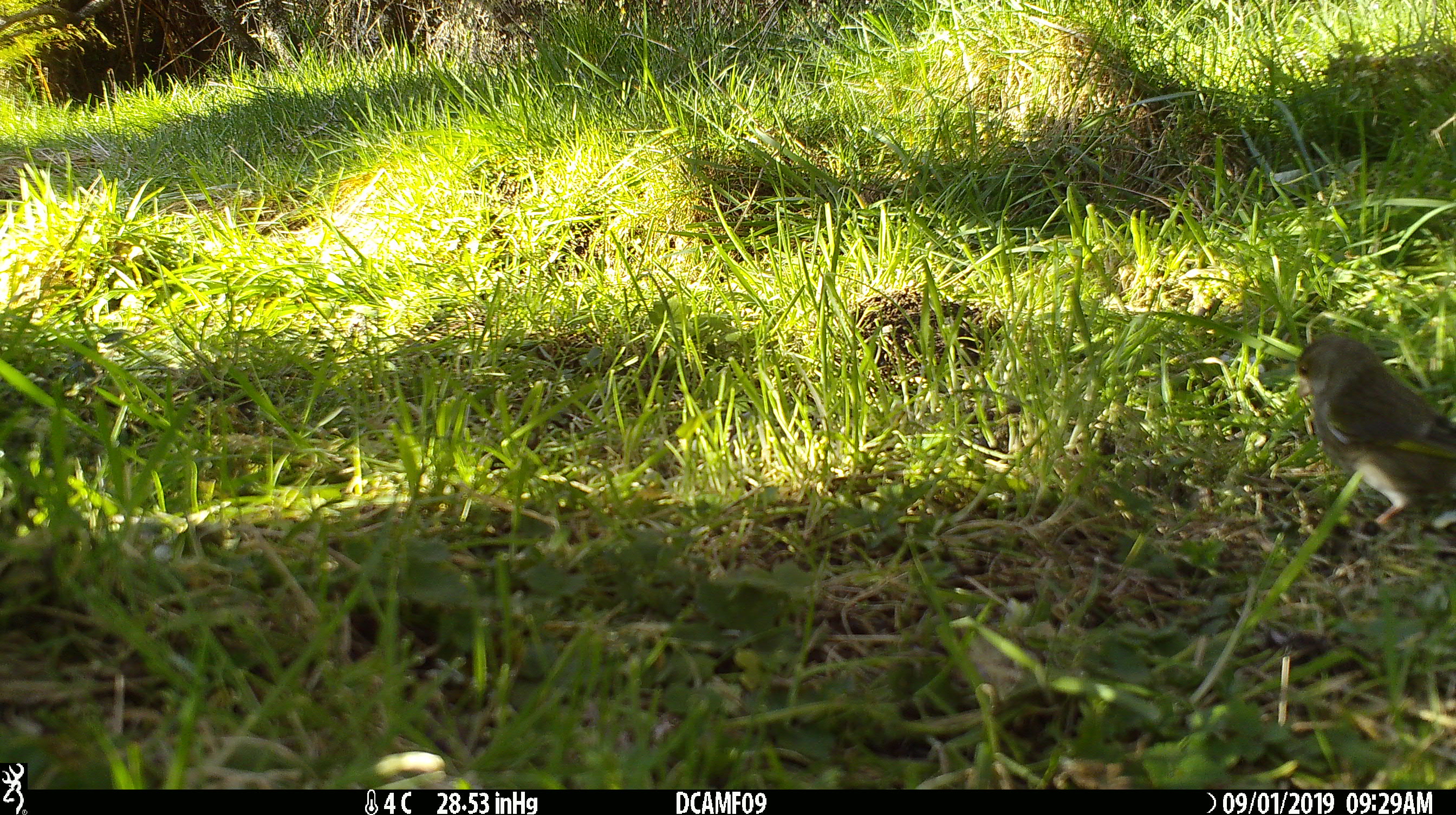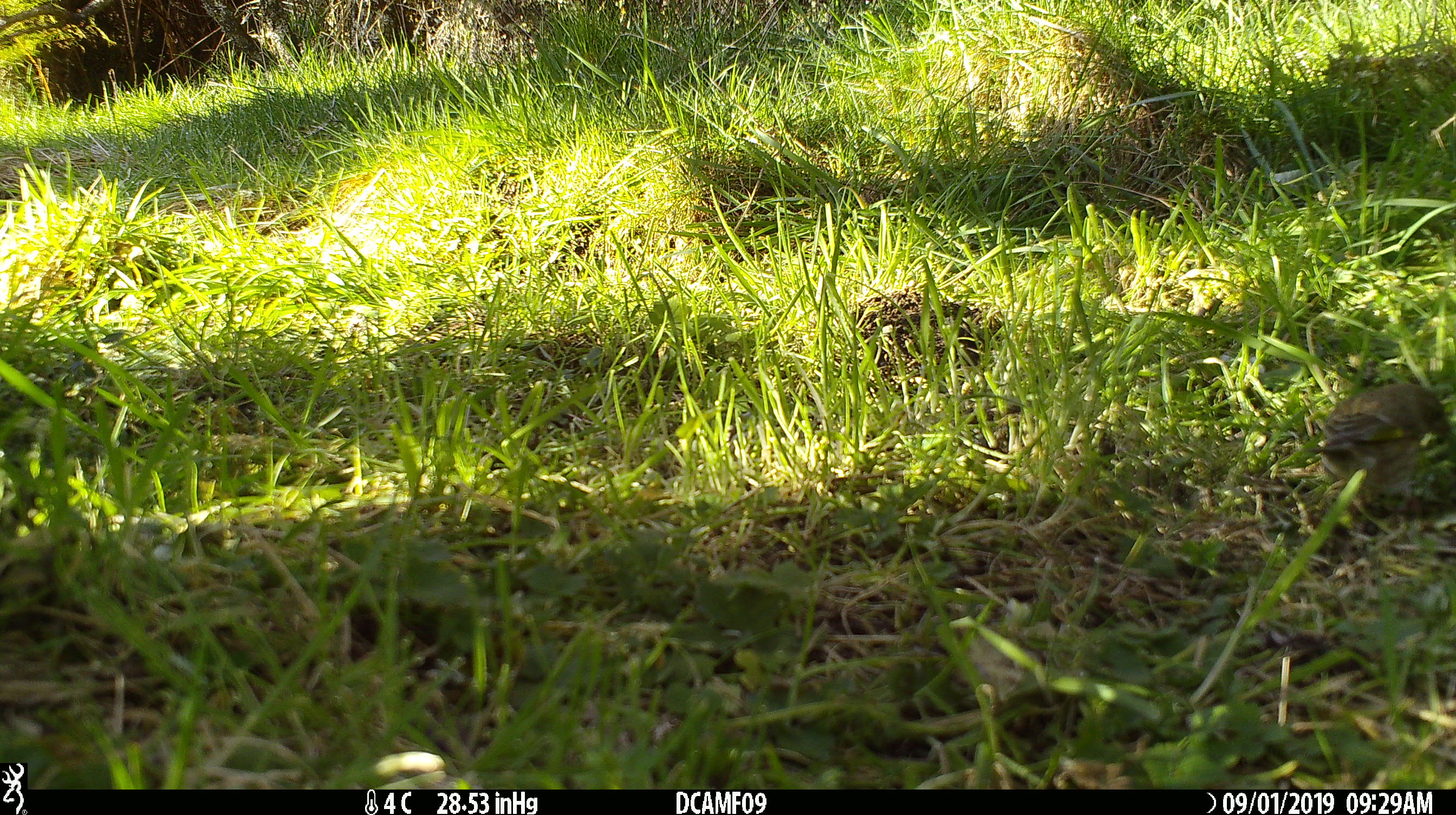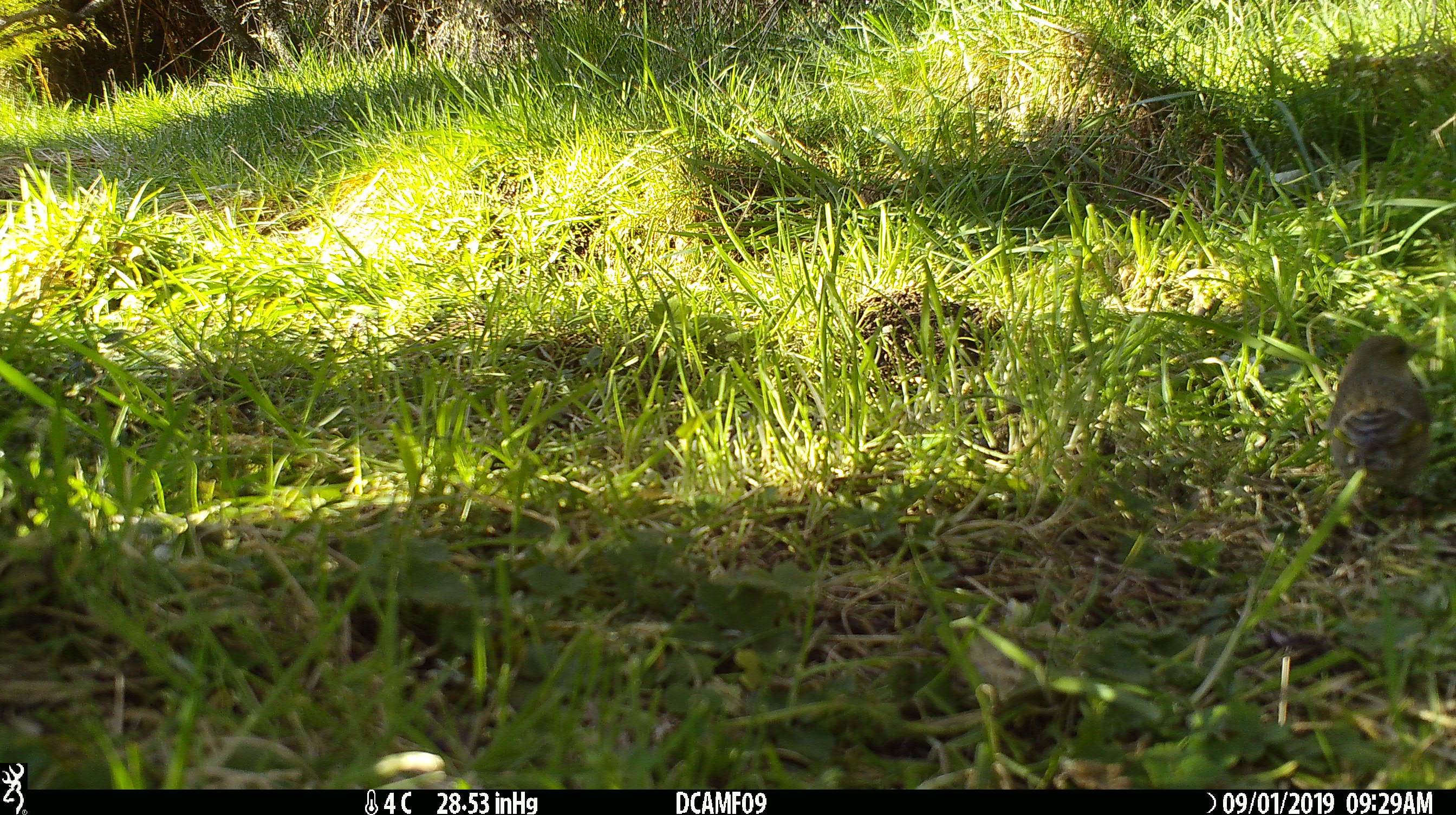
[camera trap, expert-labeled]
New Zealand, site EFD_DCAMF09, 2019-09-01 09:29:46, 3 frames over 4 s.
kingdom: Animalia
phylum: Chordata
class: Mammalia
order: Rodentia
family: Muridae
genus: Mus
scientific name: Mus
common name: mouse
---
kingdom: Animalia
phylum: Chordata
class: Aves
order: Passeriformes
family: Fringillidae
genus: Chloris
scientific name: Chloris chloris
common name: greenfinch